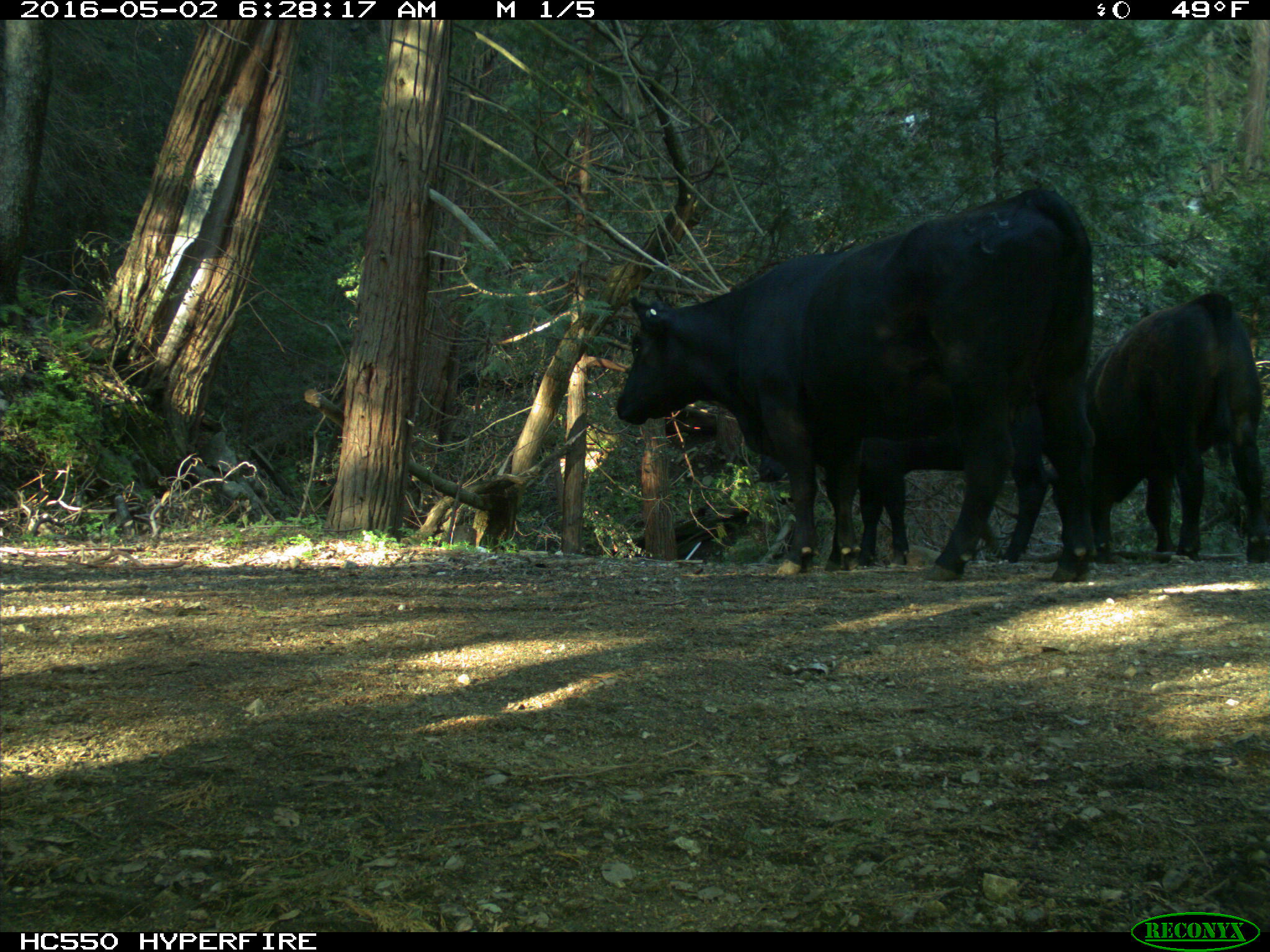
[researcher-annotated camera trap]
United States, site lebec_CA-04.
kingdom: Animalia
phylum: Chordata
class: Mammalia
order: Artiodactyla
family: Bovidae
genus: Bos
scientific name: Bos taurus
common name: domestic cow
Bos taurus (domestic cow).